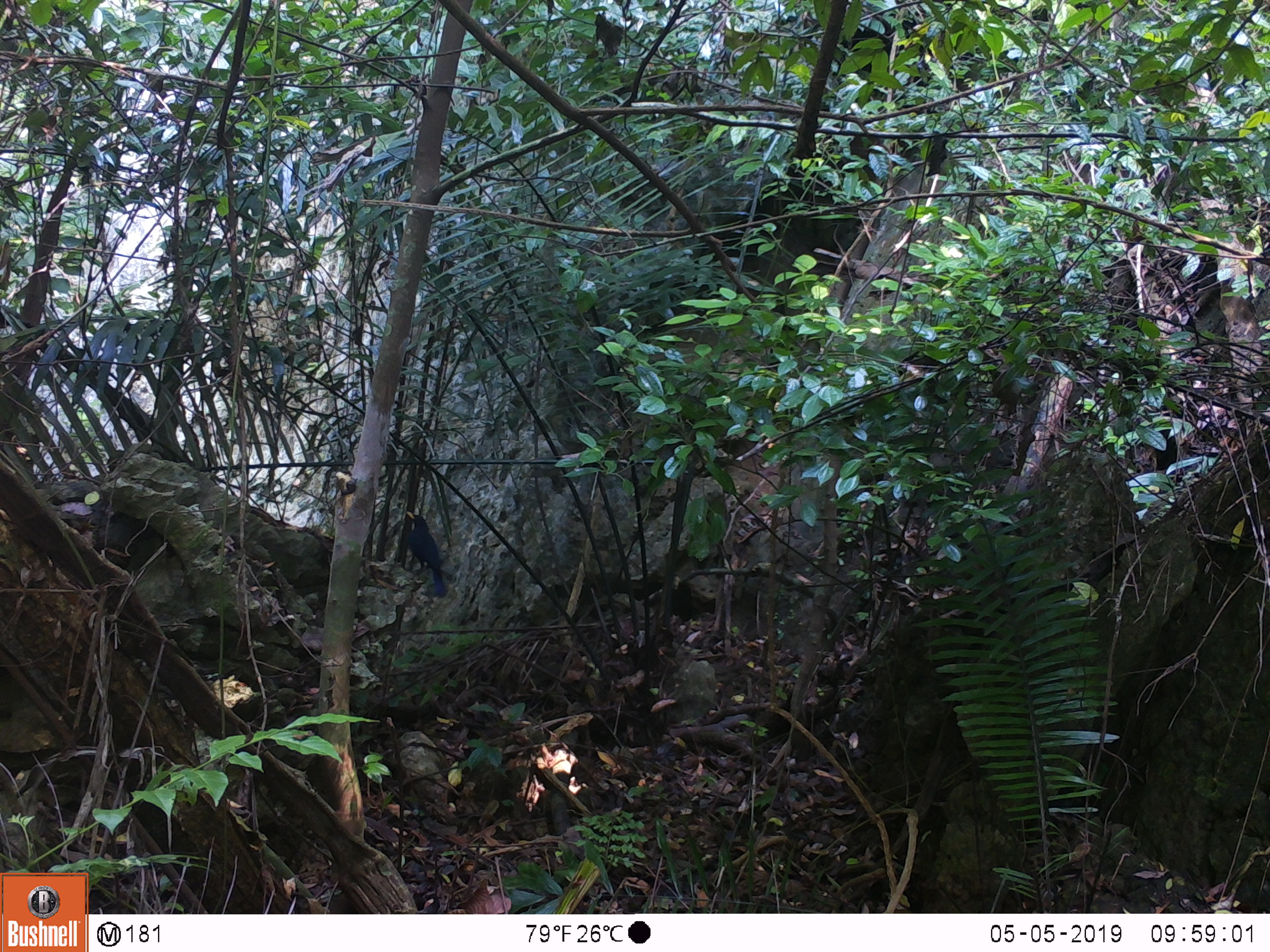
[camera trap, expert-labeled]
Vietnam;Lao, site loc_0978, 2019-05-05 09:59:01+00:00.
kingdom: Animalia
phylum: Chordata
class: Aves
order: Passeriformes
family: Muscicapidae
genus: Myophonus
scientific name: Myophonus caeruleus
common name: blue whistling thrush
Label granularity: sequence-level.